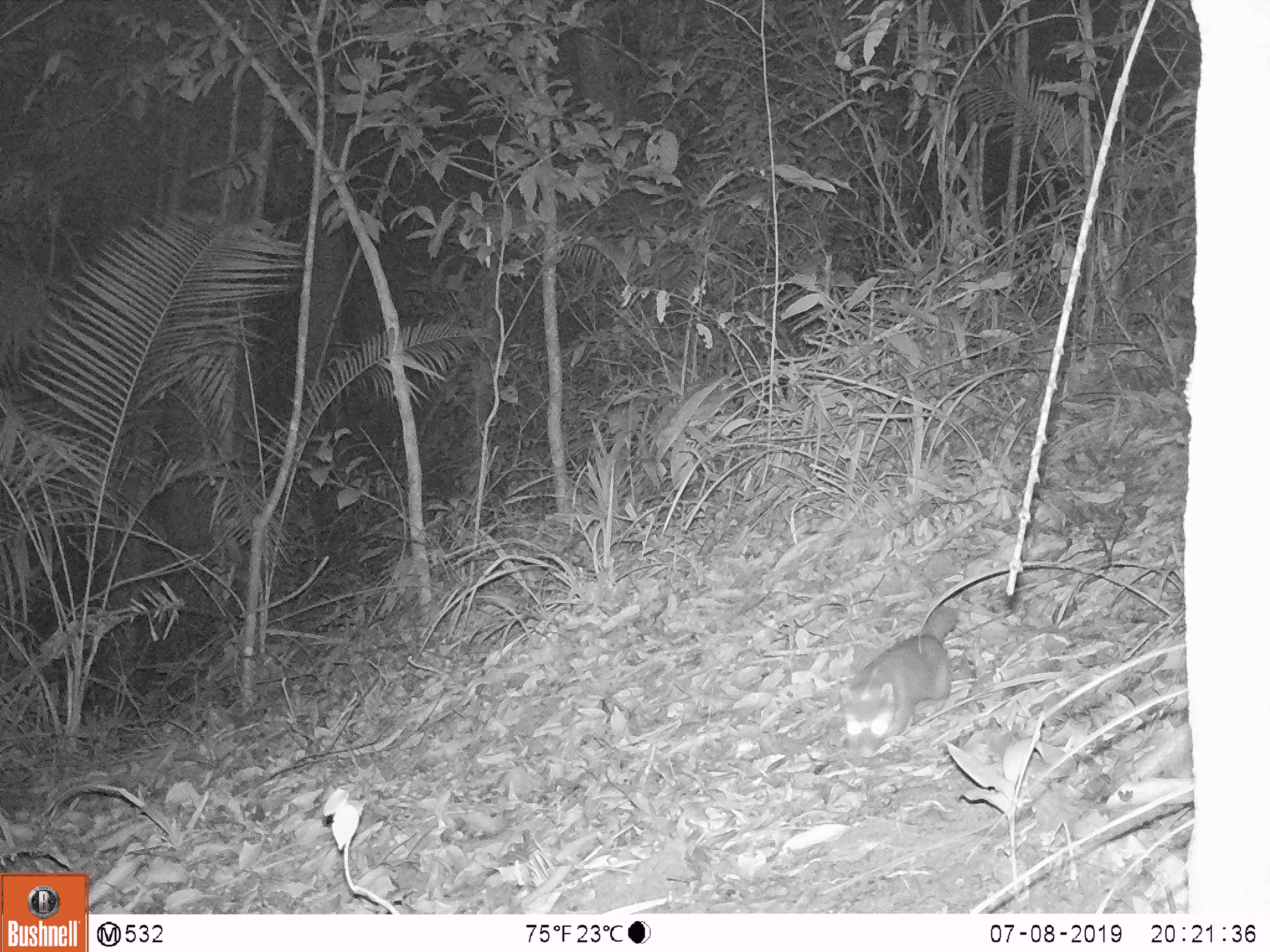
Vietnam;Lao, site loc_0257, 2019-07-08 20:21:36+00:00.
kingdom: Animalia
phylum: Chordata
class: Mammalia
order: Carnivora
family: Mustelidae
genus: Melogale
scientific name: Melogale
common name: ferret badger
Ferret badger (Melogale). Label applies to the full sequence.